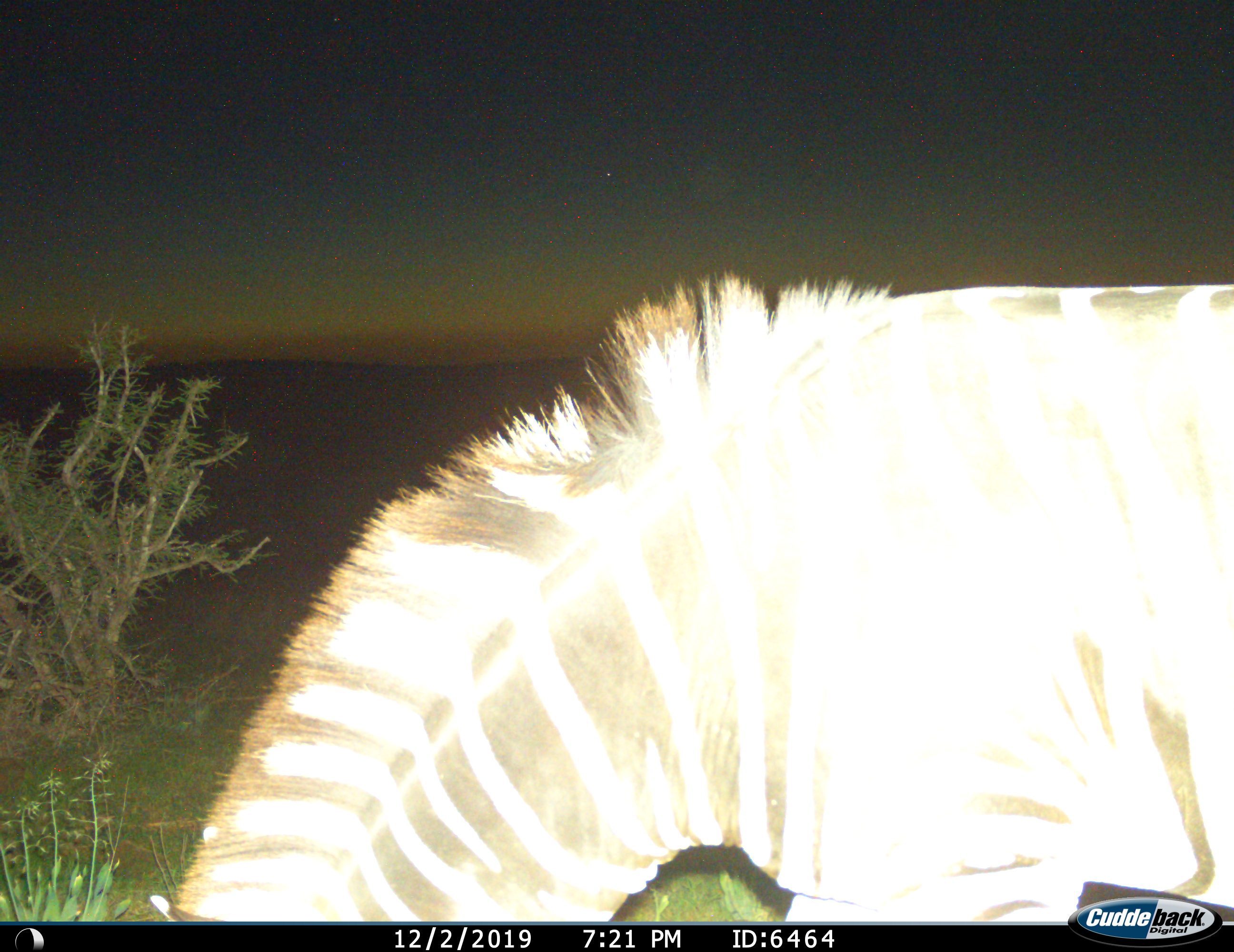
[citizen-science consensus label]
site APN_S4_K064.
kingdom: Animalia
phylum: Chordata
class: Mammalia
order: Perissodactyla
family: Equidae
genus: Equus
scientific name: Equus quagga burchellii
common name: burchell's zebra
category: zebraburchells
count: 1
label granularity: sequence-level